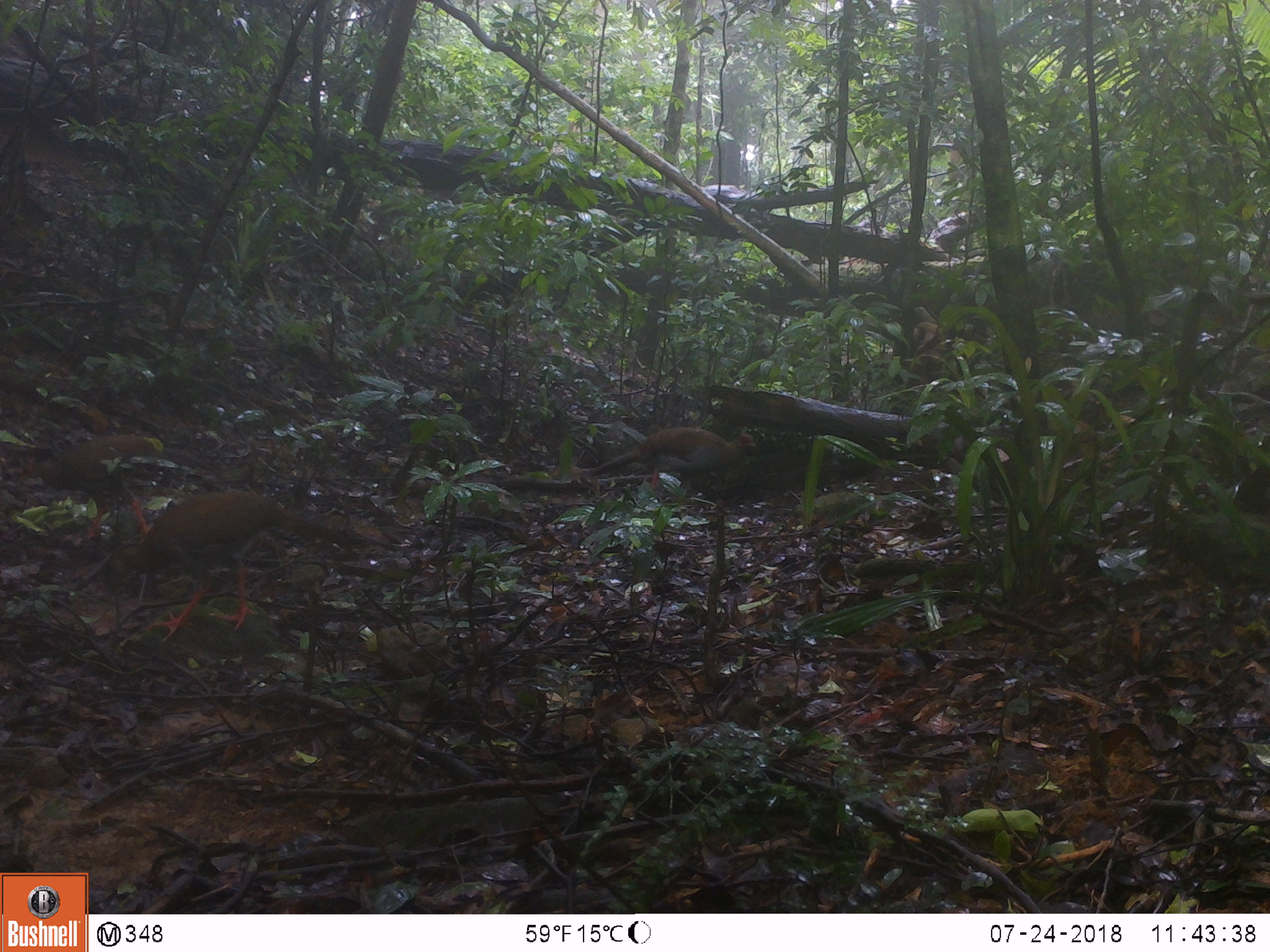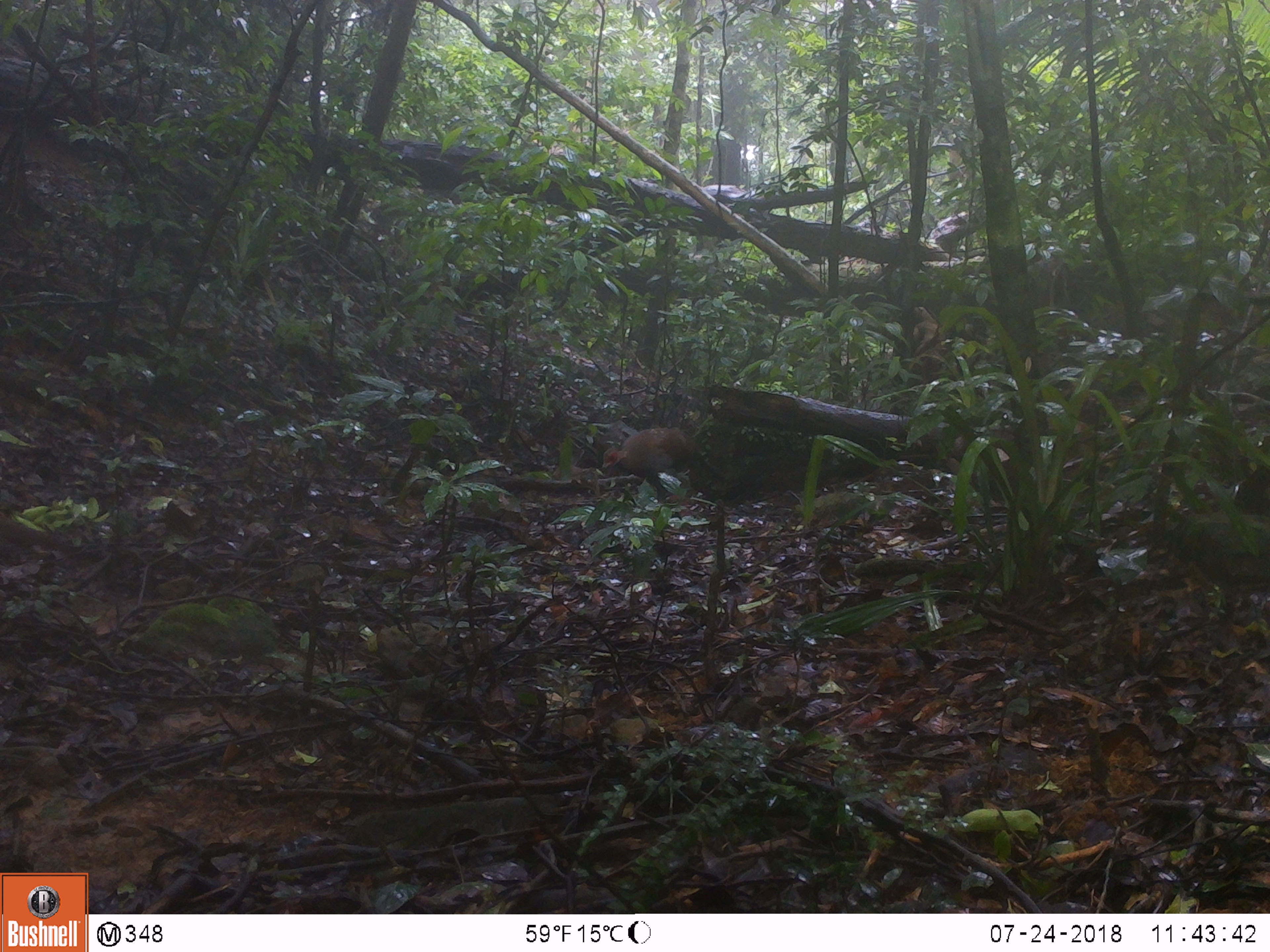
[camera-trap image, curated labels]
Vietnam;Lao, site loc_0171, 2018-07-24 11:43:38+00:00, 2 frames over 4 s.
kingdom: Animalia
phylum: Chordata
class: Aves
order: Galliformes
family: Phasianidae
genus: Lophura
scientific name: Lophura nycthemera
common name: silver pheasant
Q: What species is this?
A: Silver pheasant (Lophura nycthemera).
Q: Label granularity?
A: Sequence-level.